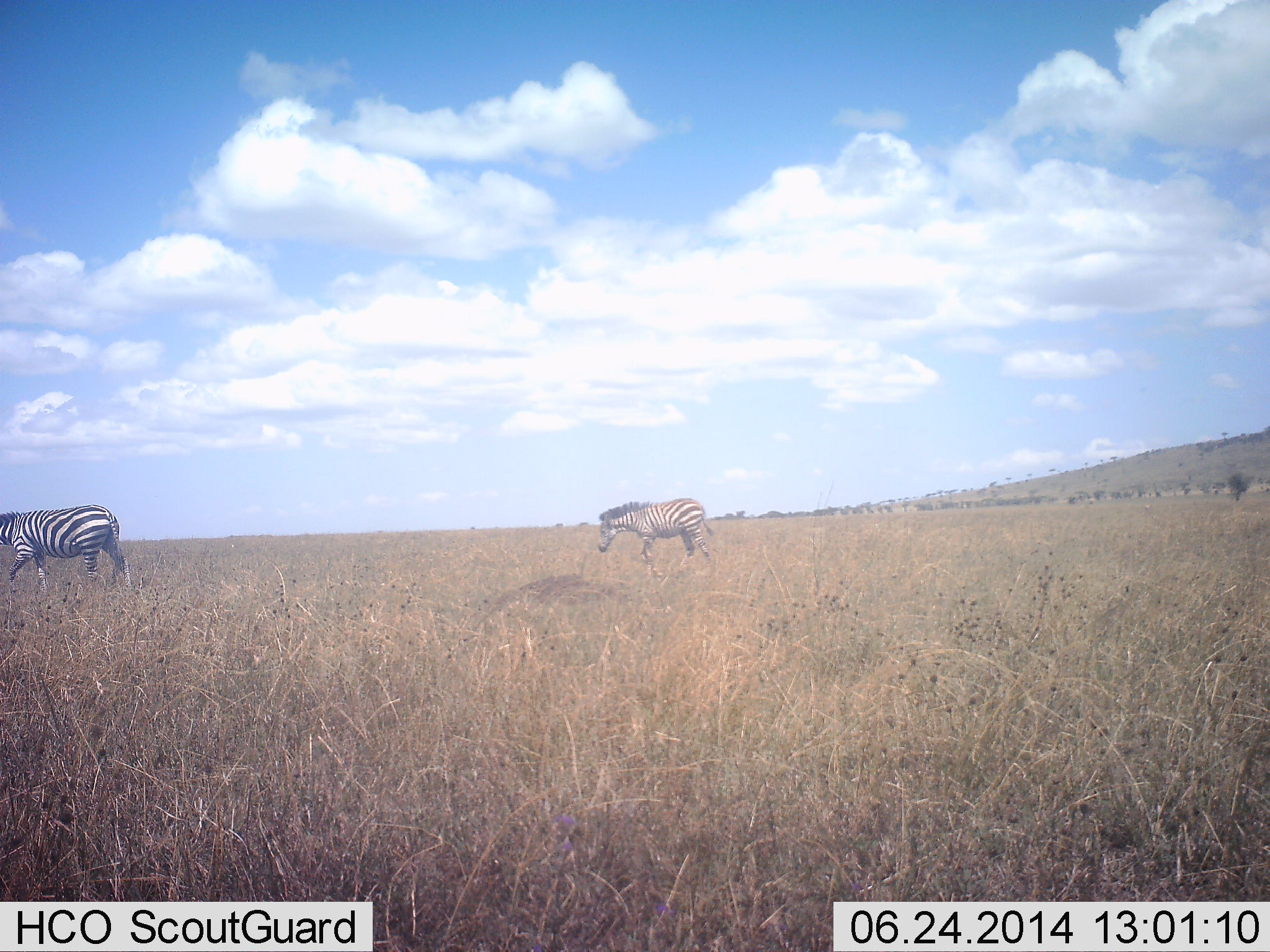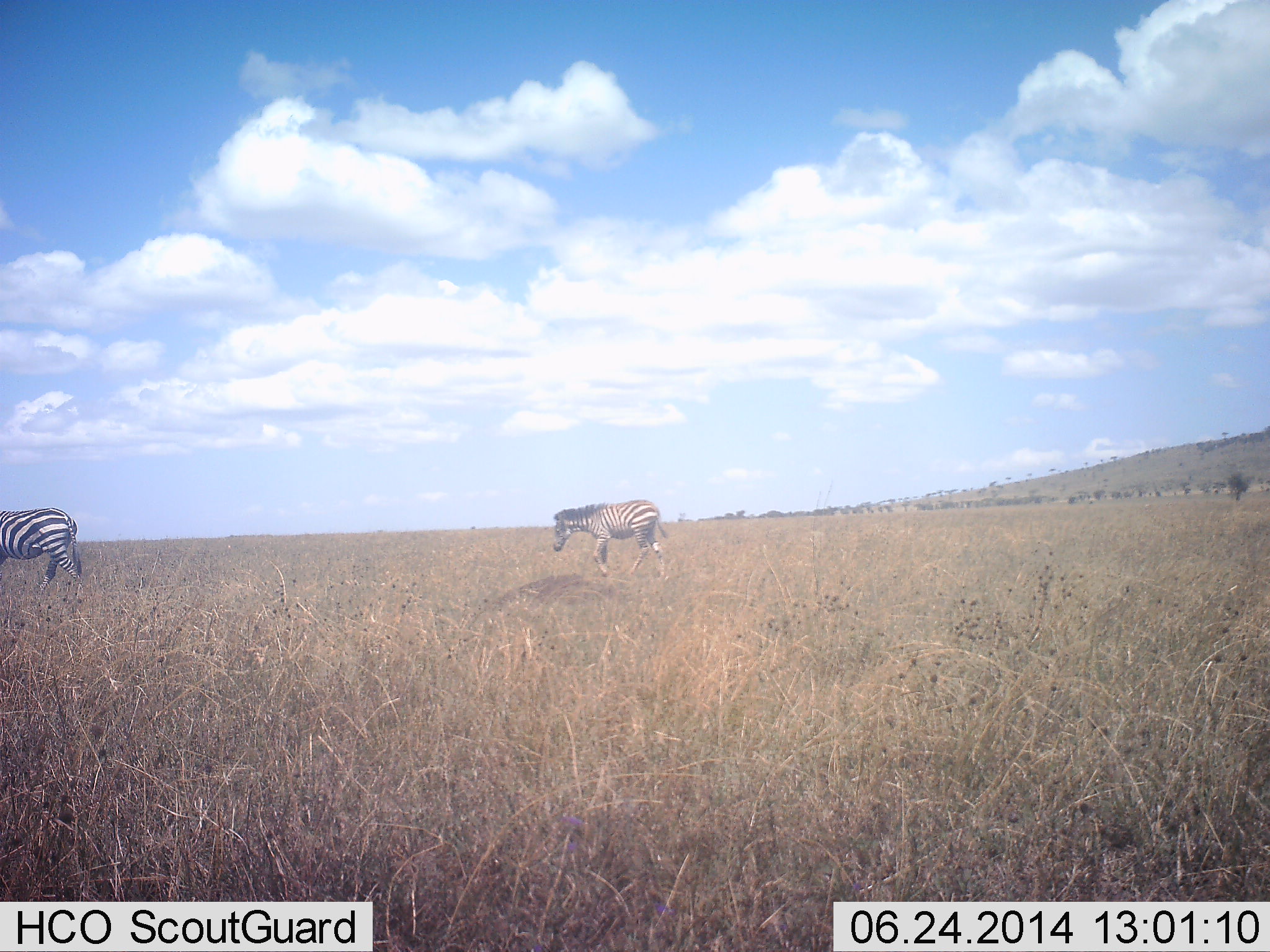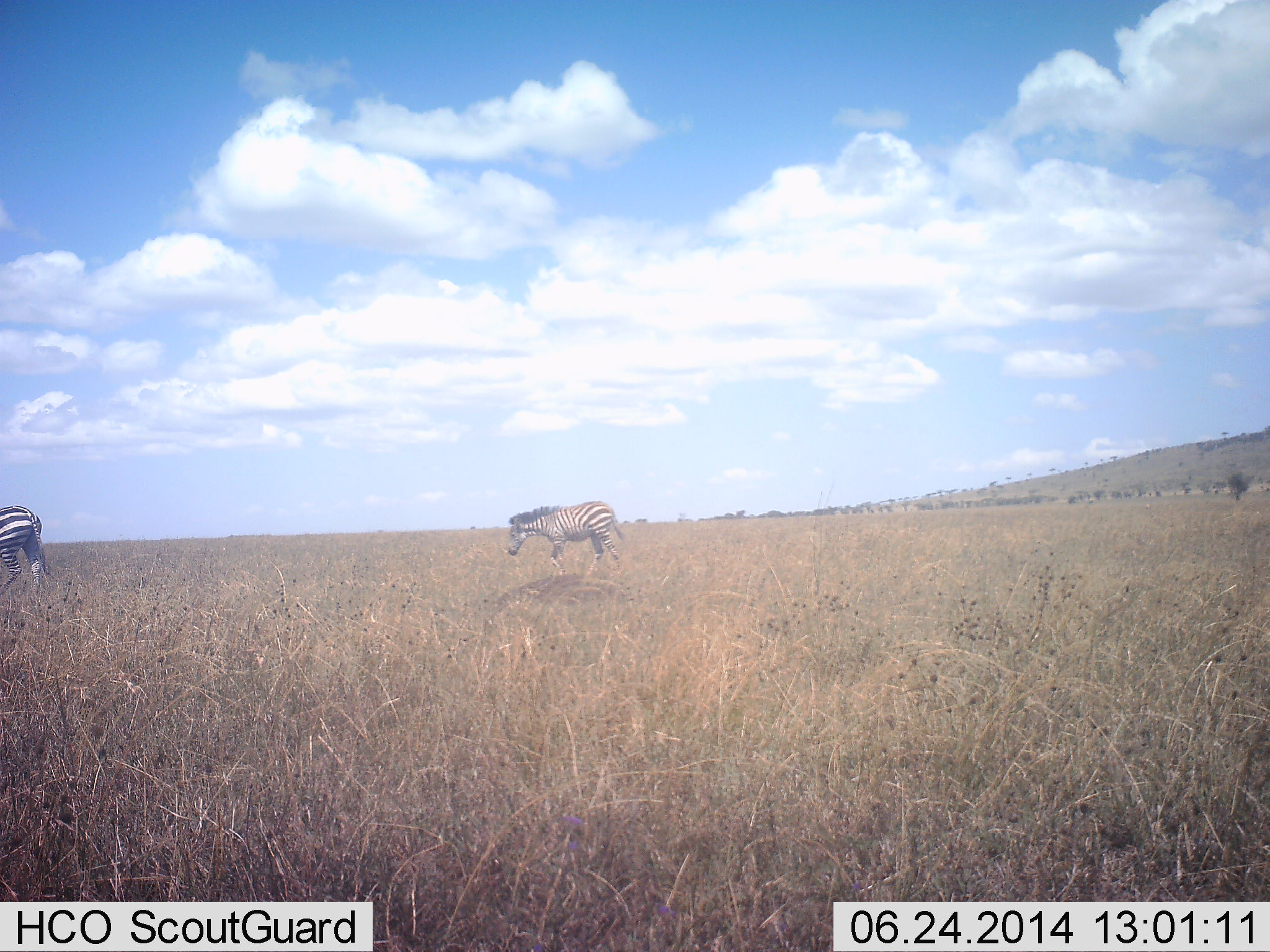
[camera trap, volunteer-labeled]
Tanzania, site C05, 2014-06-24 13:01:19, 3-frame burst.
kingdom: Animalia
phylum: Chordata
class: Mammalia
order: Perissodactyla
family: Equidae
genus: Equus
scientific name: Equus quagga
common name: plains zebra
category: zebra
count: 2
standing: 20%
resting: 0%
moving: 90%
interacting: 0%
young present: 20%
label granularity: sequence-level